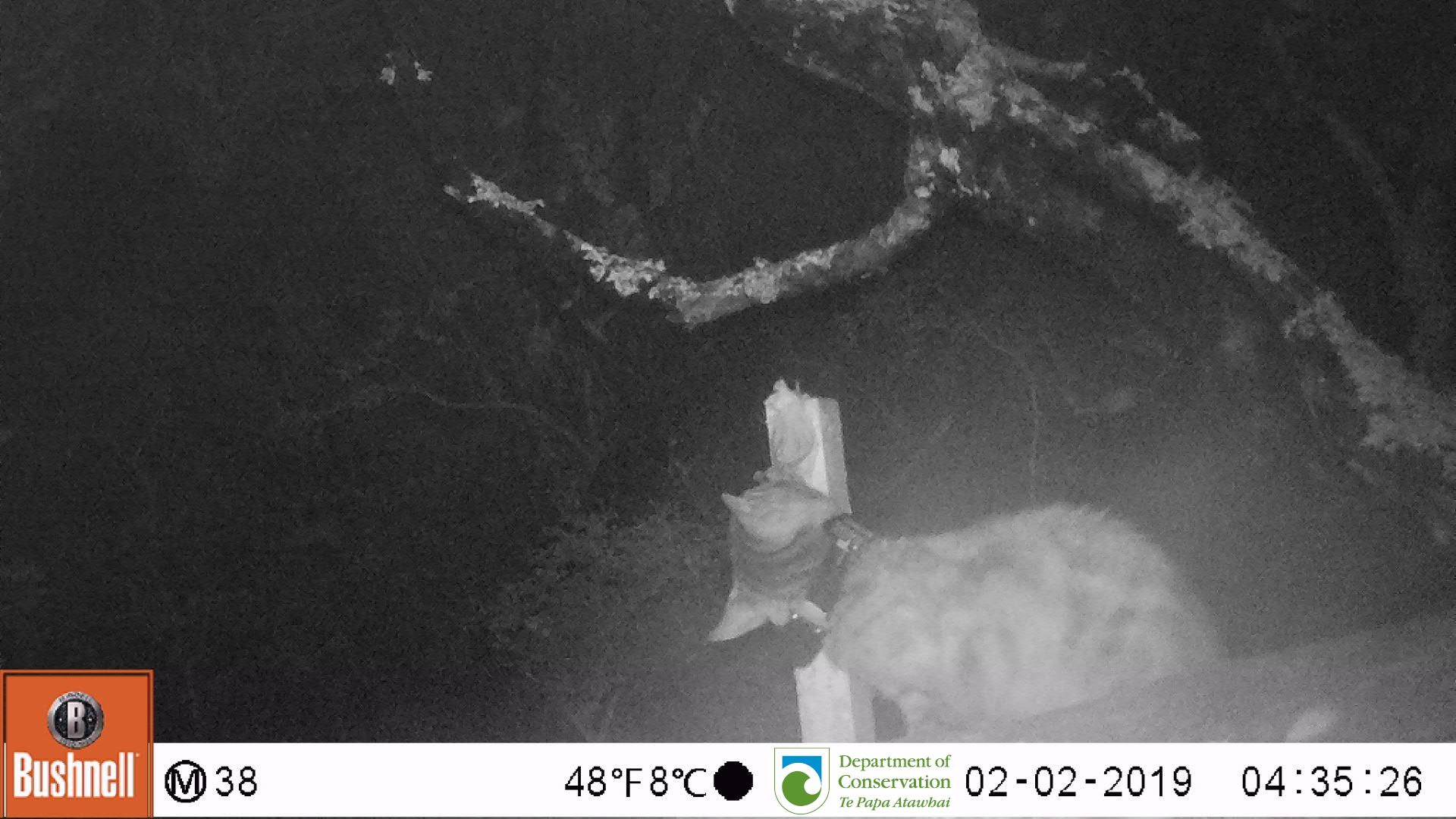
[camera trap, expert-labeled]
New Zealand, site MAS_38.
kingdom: Animalia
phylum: Chordata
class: Mammalia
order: Carnivora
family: Felidae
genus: Felis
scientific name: Felis catus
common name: domestic cat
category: cat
Cat (domestic cat) (Felis catus).